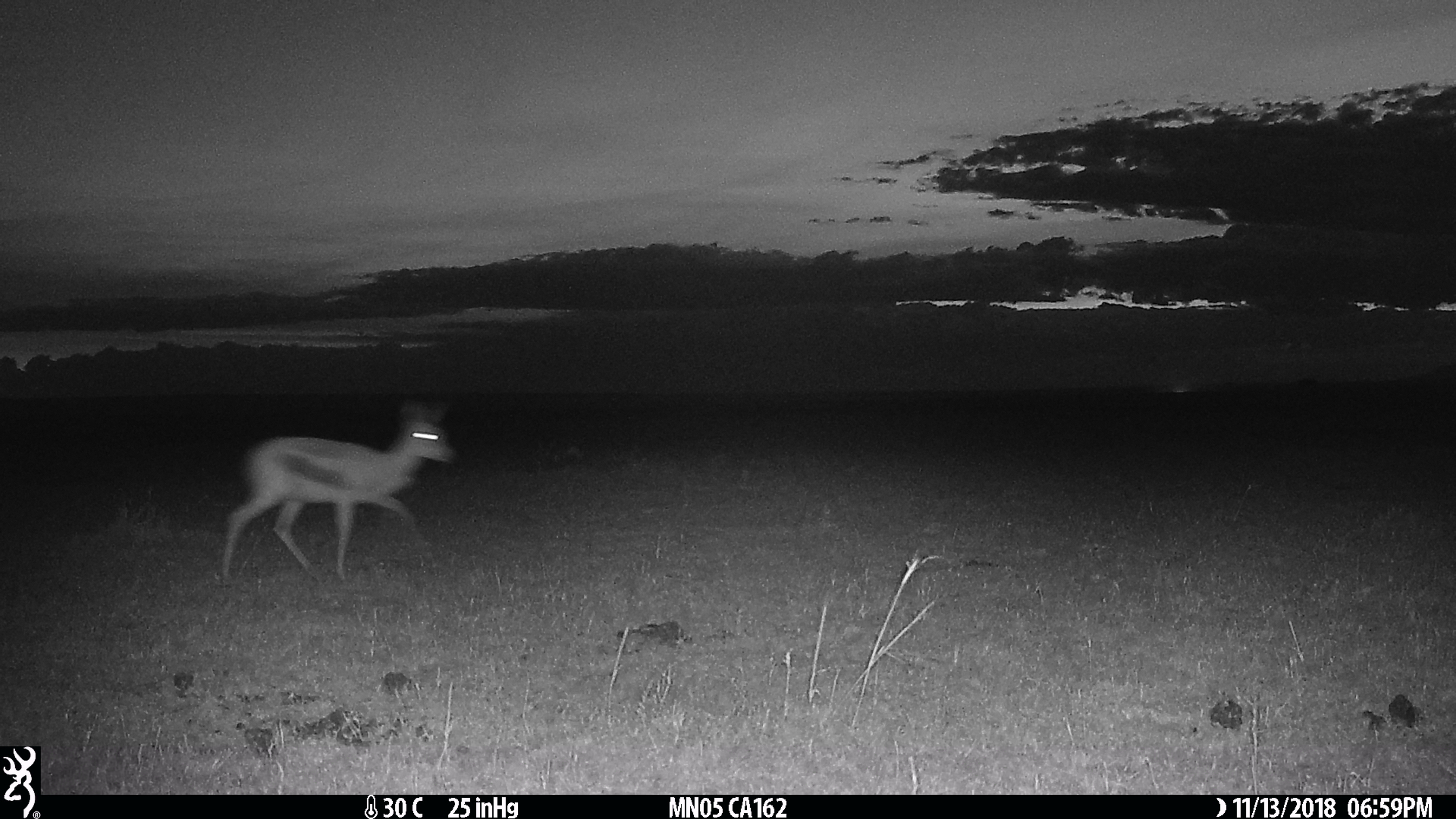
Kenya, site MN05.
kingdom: Animalia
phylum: Chordata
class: Mammalia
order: Artiodactyla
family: Bovidae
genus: Eudorcas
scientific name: Eudorcas thomsonii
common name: thomon's gazelle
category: gazelle thomsons